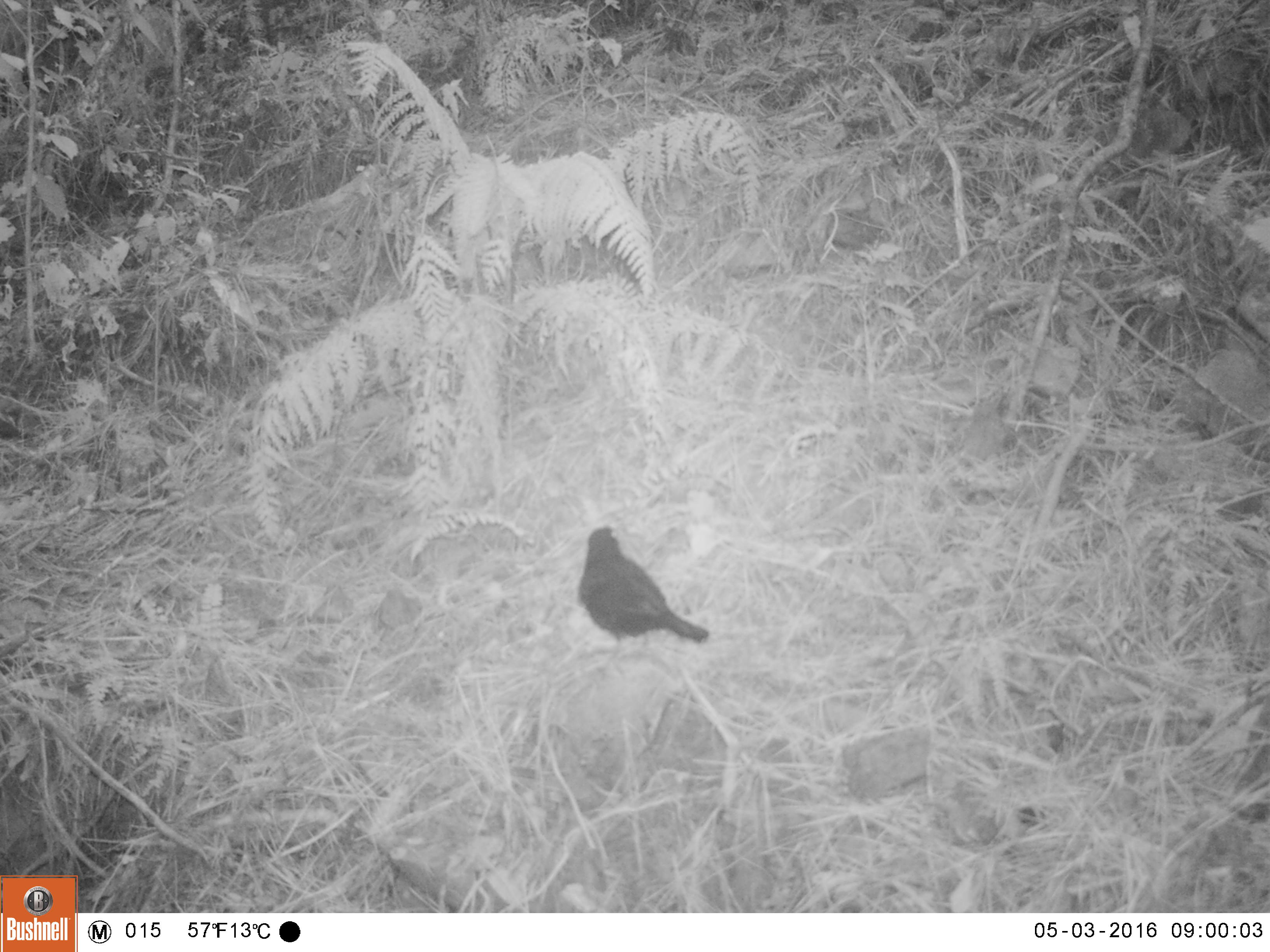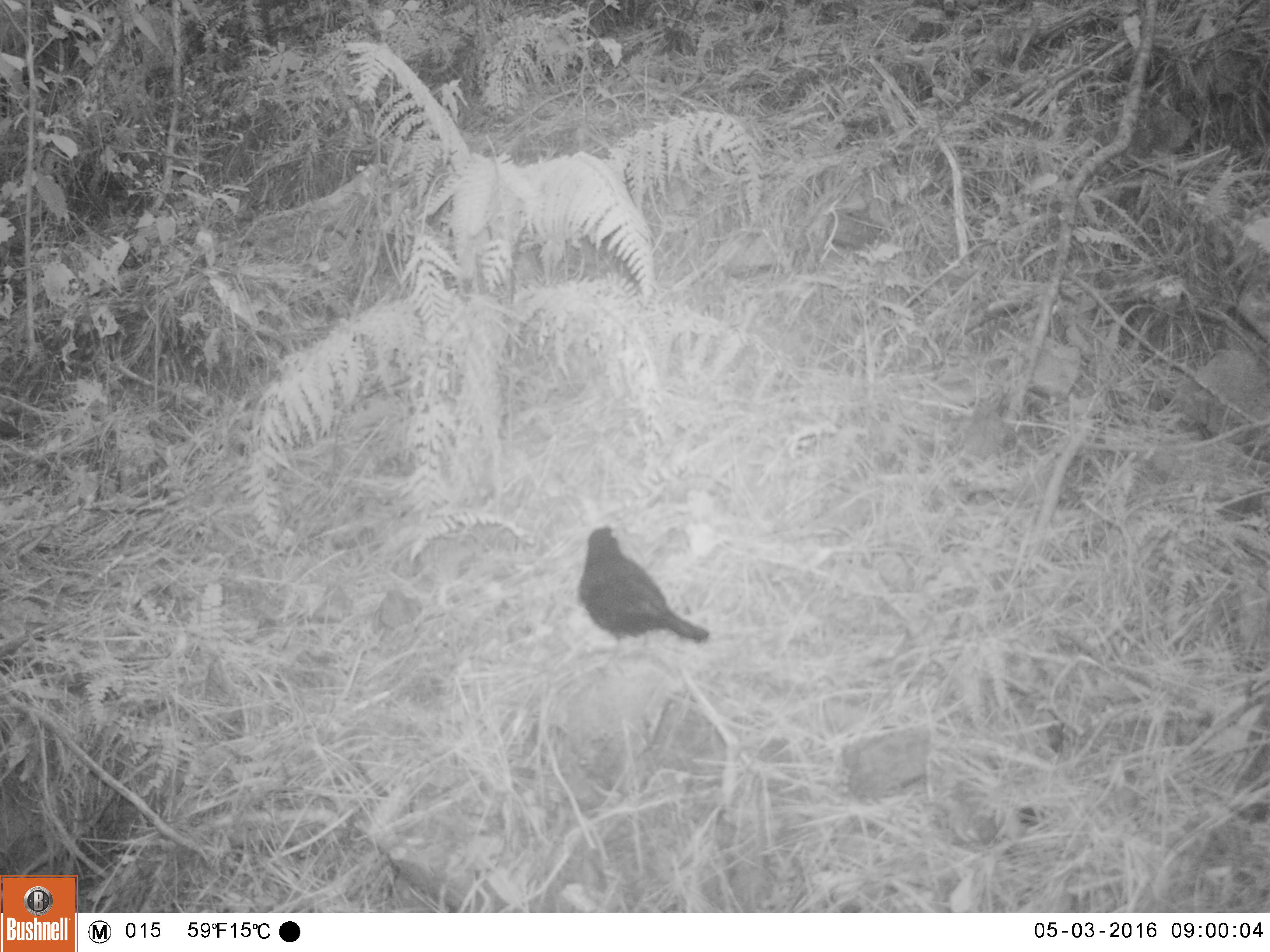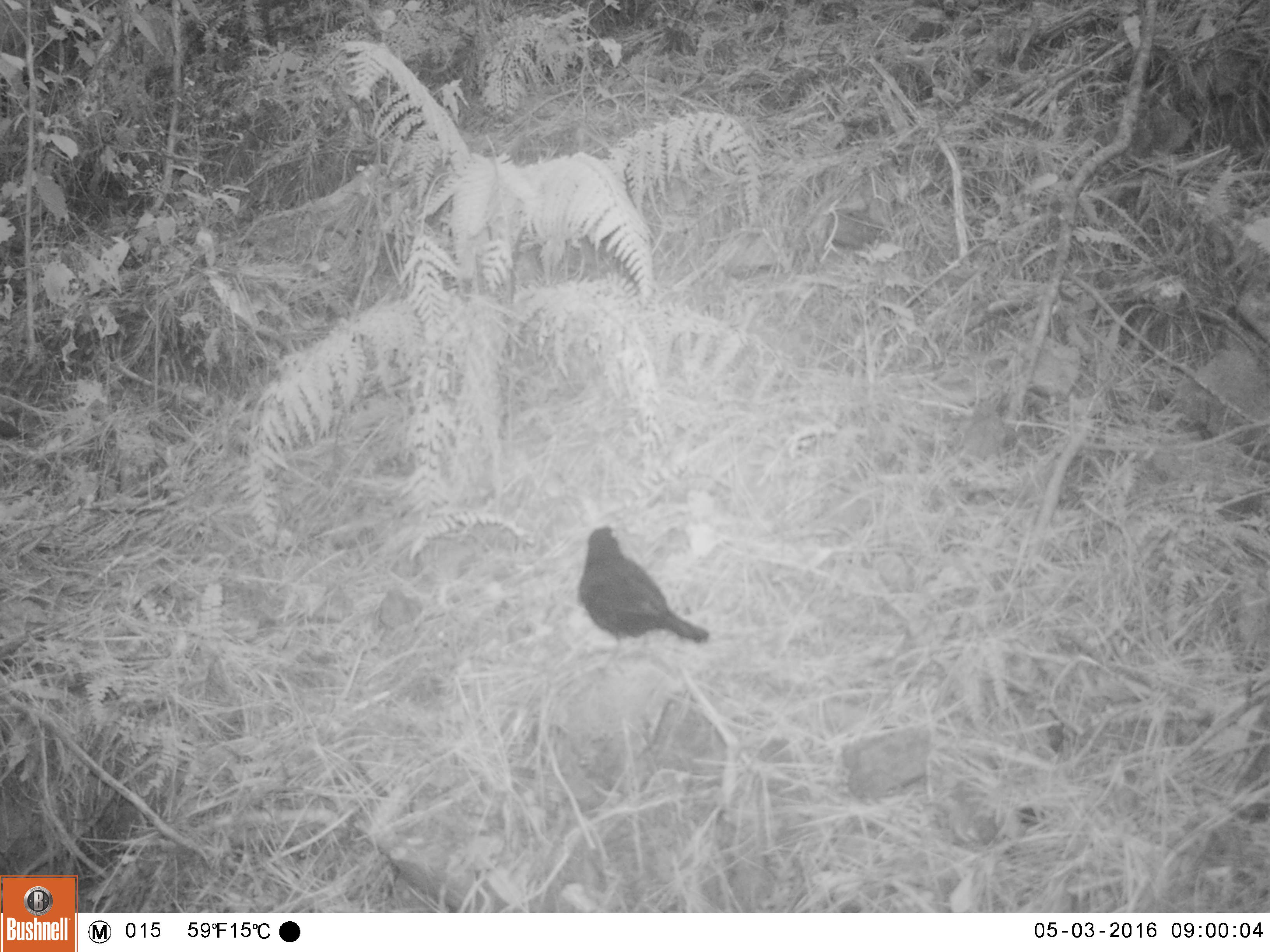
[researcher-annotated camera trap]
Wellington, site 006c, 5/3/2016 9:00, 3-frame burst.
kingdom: Animalia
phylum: Chordata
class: Aves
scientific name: Aves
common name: bird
Bird (Aves).